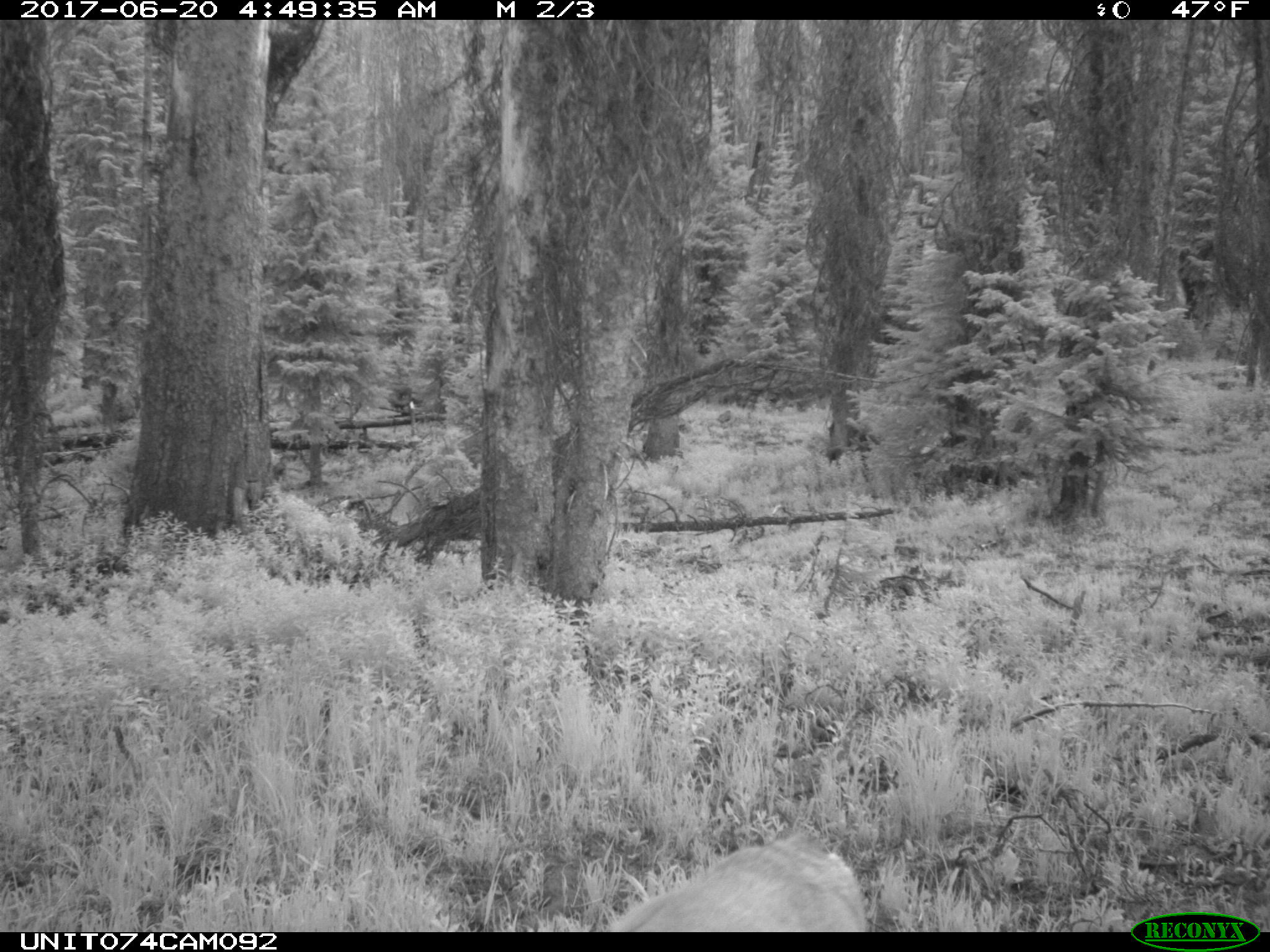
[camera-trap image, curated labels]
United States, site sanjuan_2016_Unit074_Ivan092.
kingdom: Animalia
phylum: Chordata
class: Mammalia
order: Artiodactyla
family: Cervidae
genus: Odocoileus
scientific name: Odocoileus hemionus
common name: mule deer